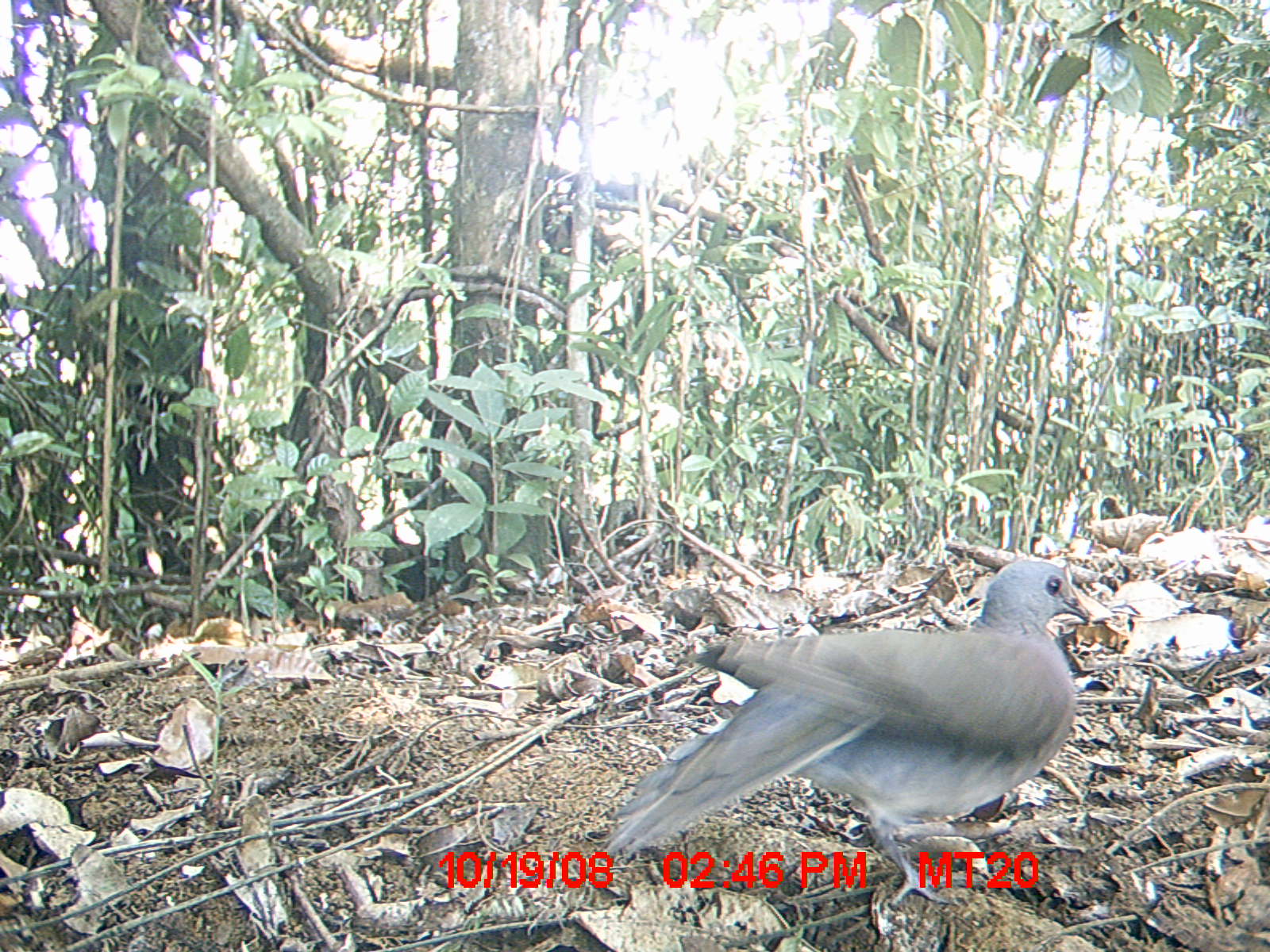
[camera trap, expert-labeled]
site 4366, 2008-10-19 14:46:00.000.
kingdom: Animalia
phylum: Chordata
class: Aves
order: Columbiformes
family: Columbidae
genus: Streptopelia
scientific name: Streptopelia picturata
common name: madagascar turtle-dove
Streptopelia picturata (madagascar turtle-dove), count 1.